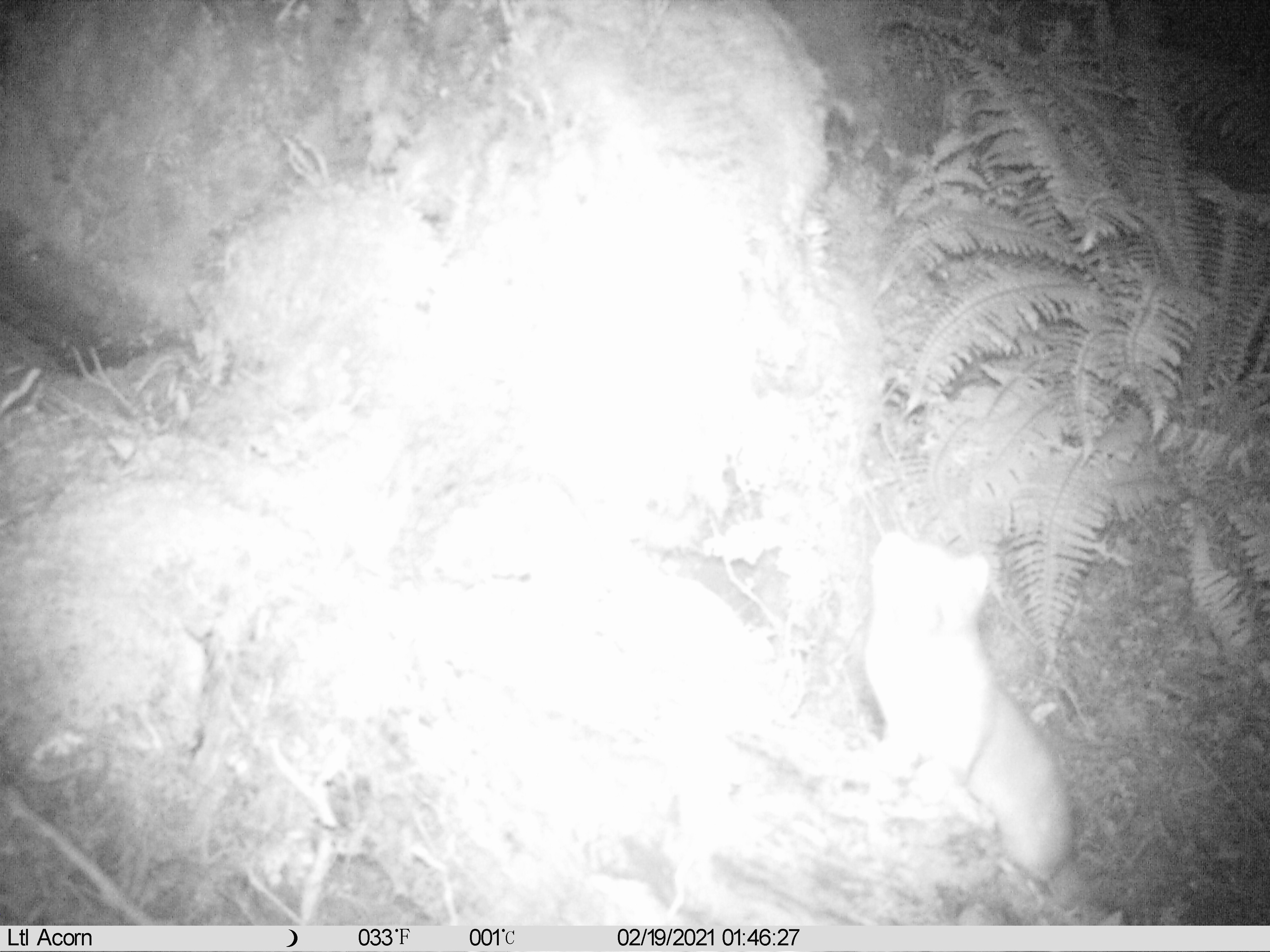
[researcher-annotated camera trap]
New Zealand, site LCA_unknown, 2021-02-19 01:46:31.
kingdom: Animalia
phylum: Chordata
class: Mammalia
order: Carnivora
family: Mustelidae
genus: Mustela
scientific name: Mustela erminea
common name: stoat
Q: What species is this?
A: Stoat (Mustela erminea).